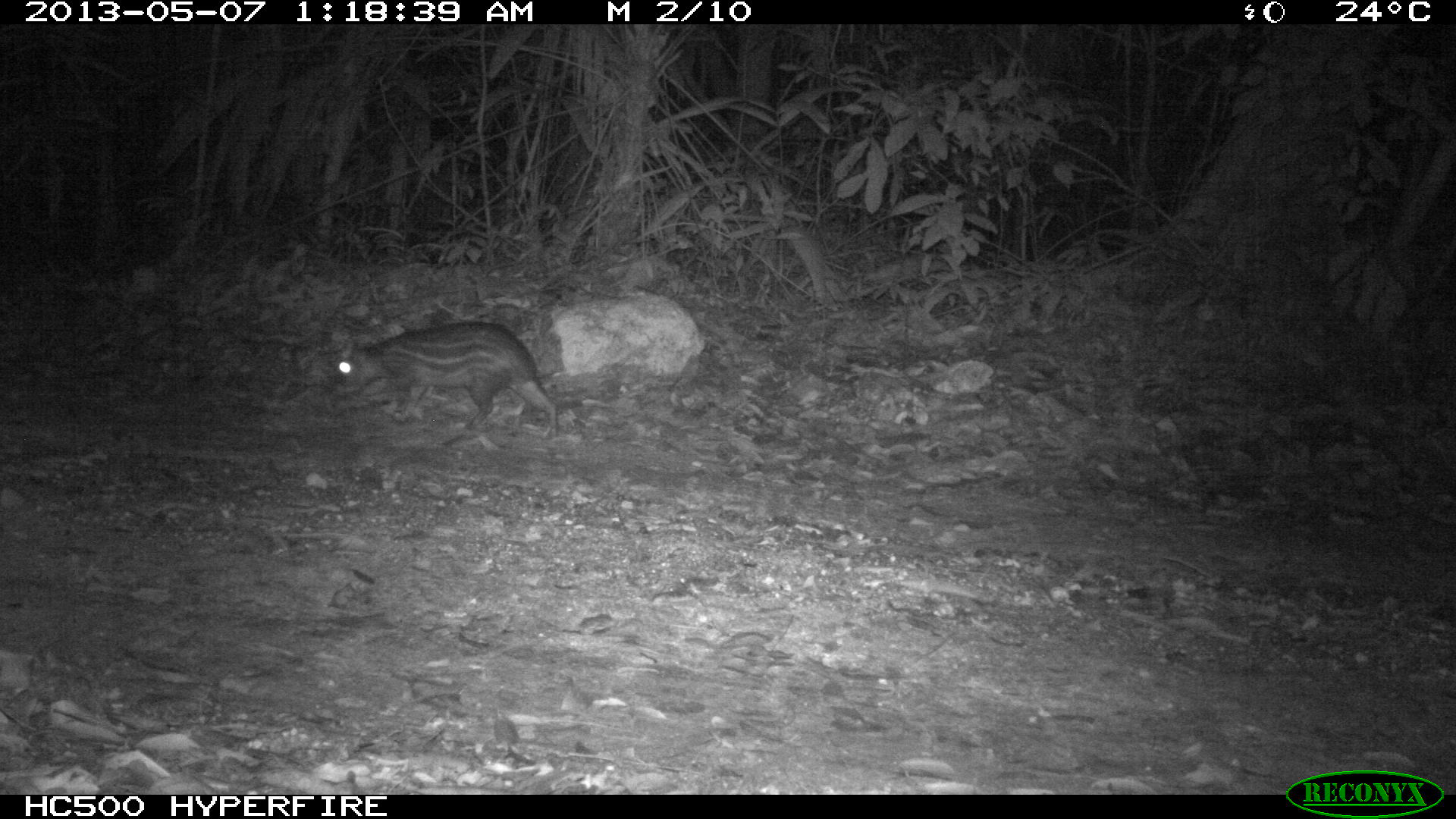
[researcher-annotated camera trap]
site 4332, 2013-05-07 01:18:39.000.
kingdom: Animalia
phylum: Chordata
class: Mammalia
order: Rodentia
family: Cuniculidae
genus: Cuniculus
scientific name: Cuniculus paca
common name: lowland paca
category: agouti paca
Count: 1.